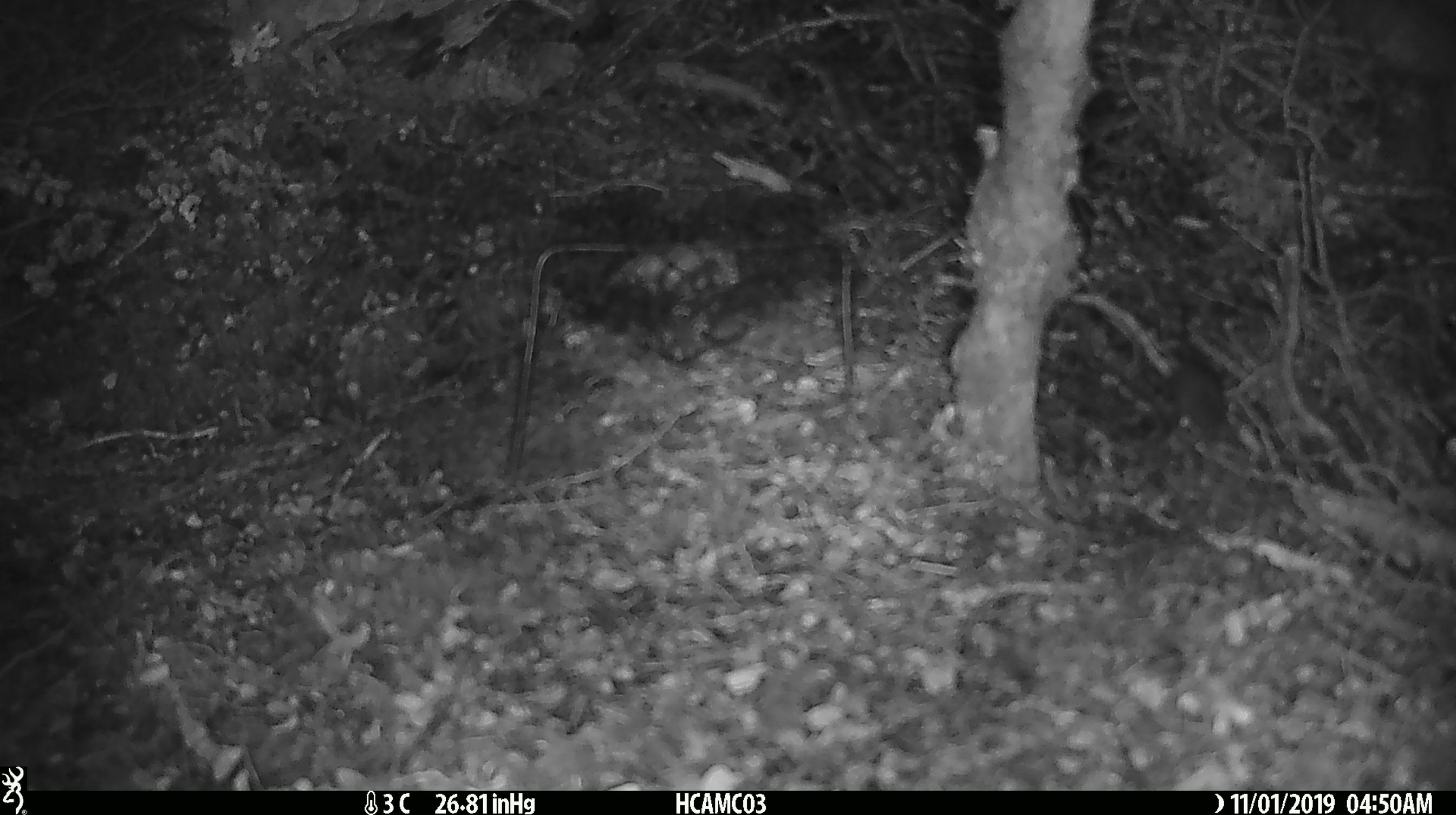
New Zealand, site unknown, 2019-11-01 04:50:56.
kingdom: Animalia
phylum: Chordata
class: Mammalia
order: Rodentia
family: Muridae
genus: Mus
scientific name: Mus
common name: mouse